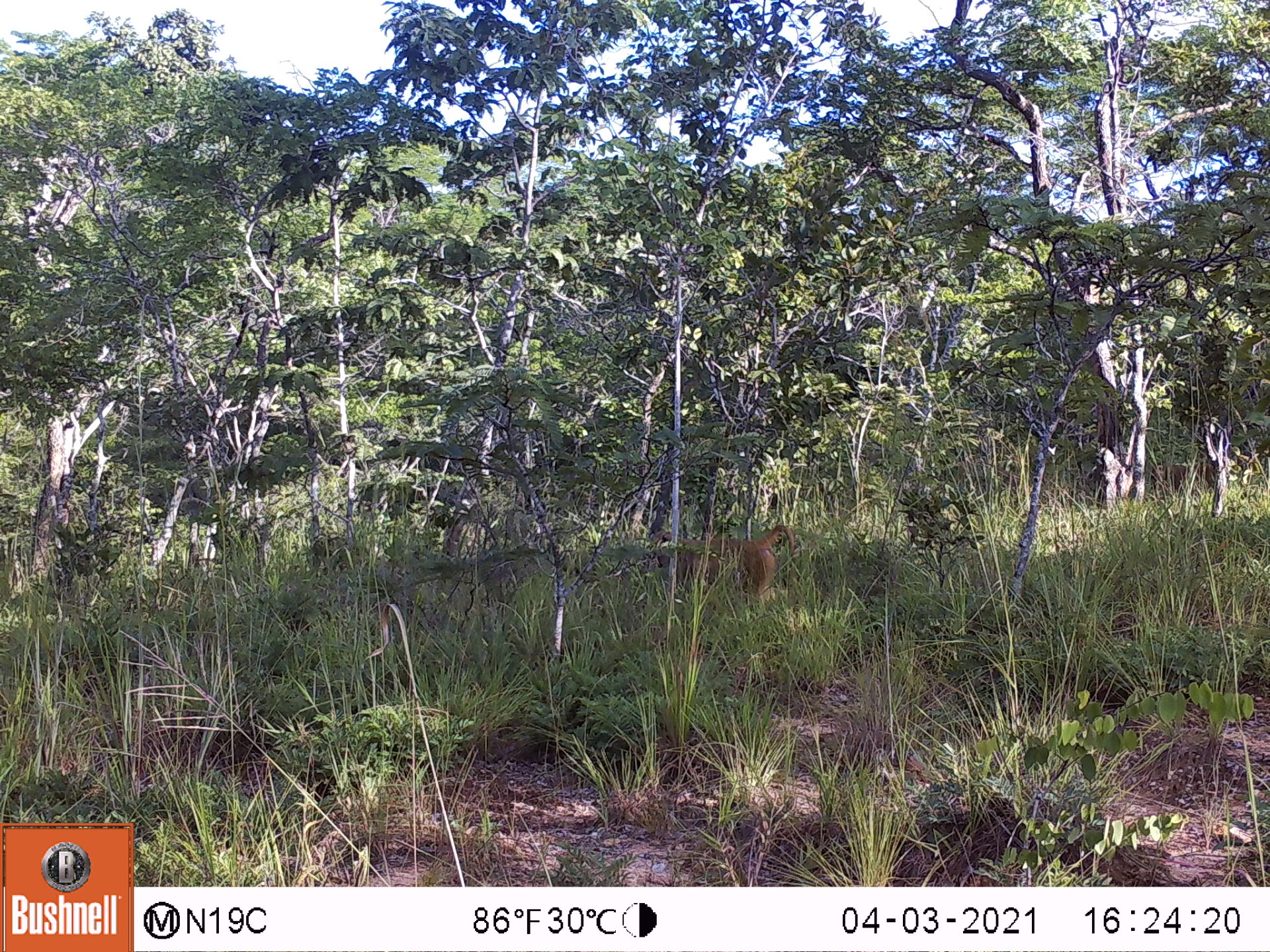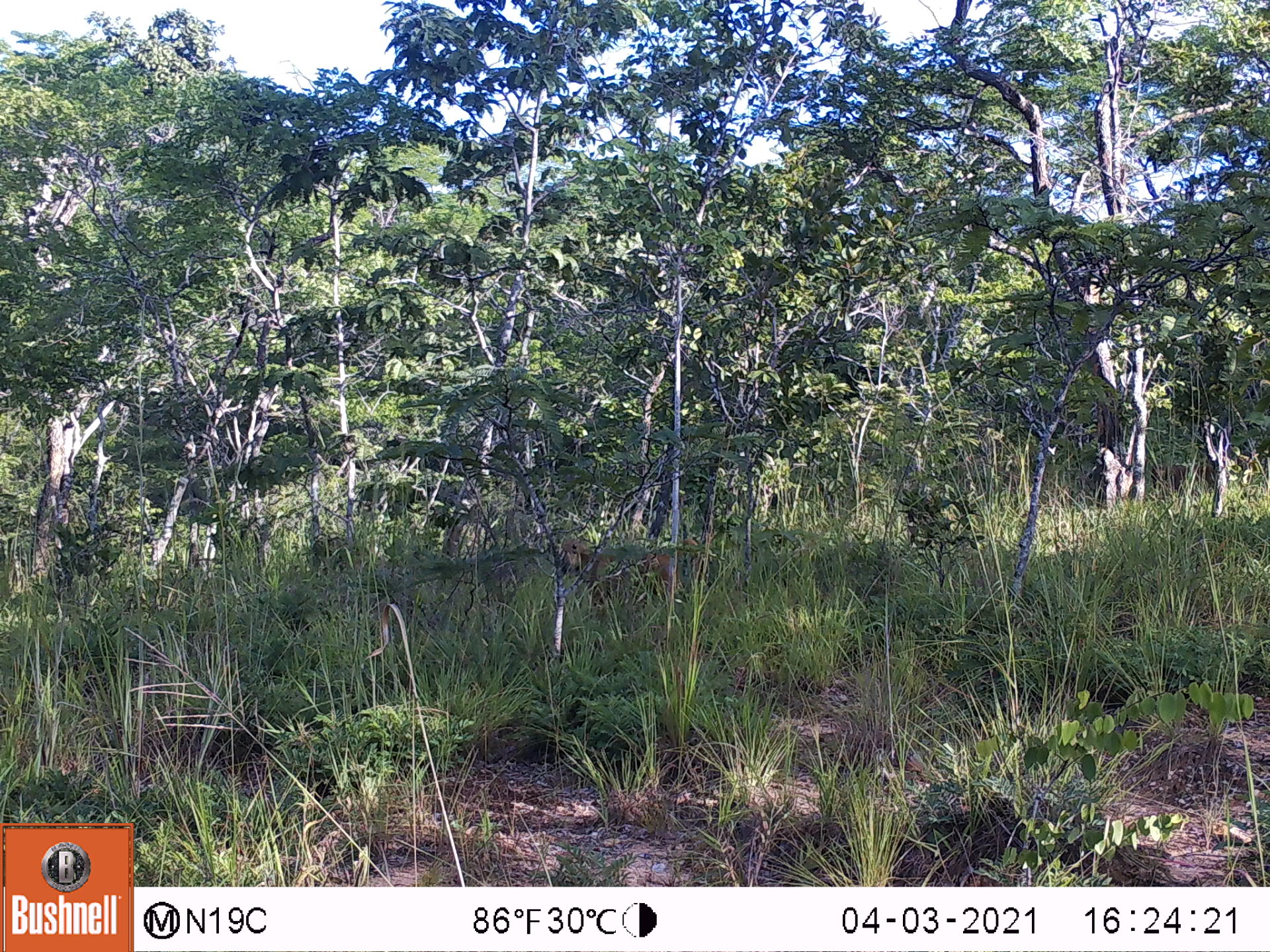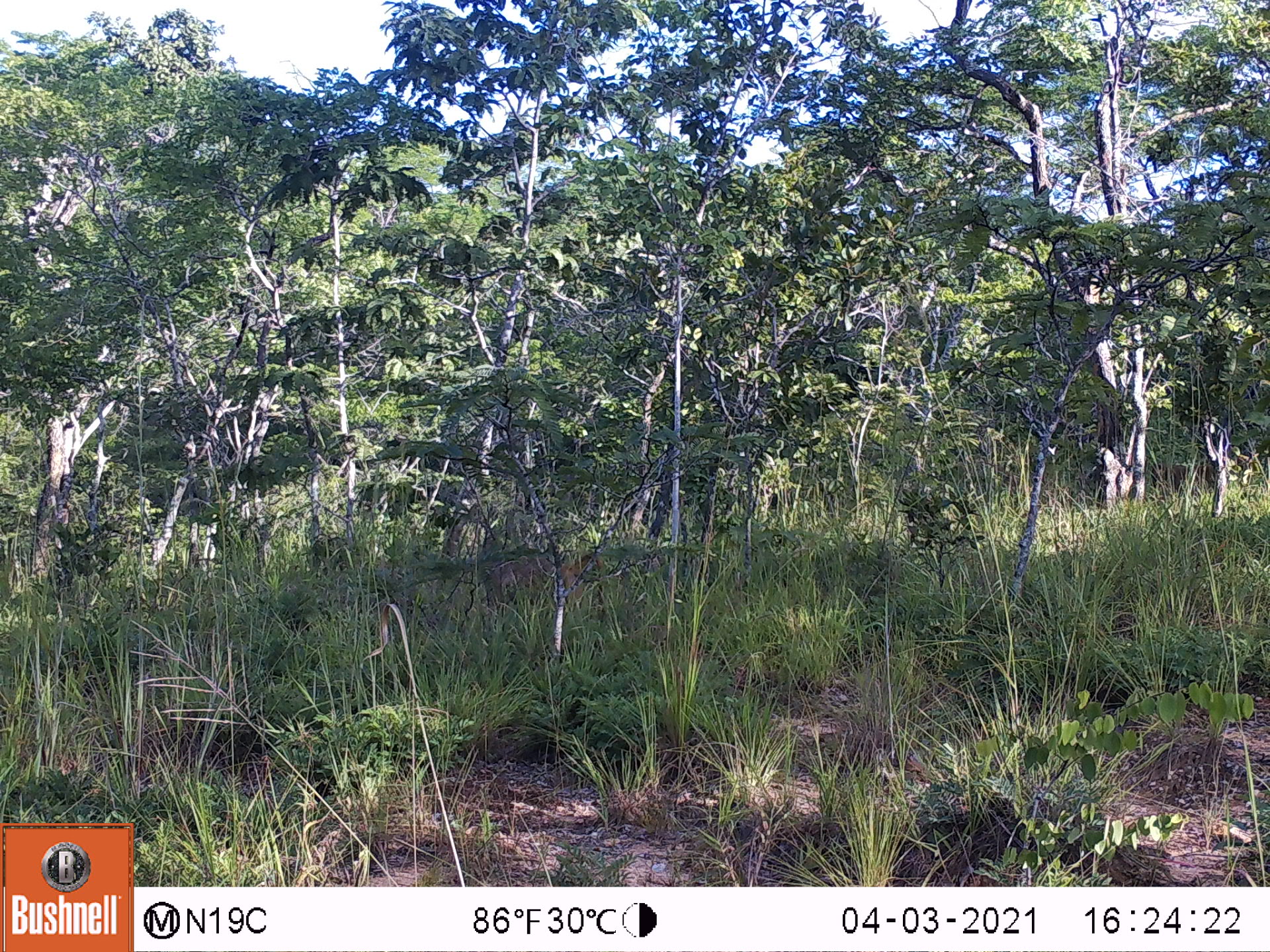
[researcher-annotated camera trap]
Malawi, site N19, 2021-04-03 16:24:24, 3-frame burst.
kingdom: Animalia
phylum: Chordata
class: Mammalia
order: Primates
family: Cercopithecidae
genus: Papio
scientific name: Papio cynocephalus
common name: yellow baboon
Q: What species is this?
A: Yellow baboon (Papio cynocephalus).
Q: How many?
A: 1.